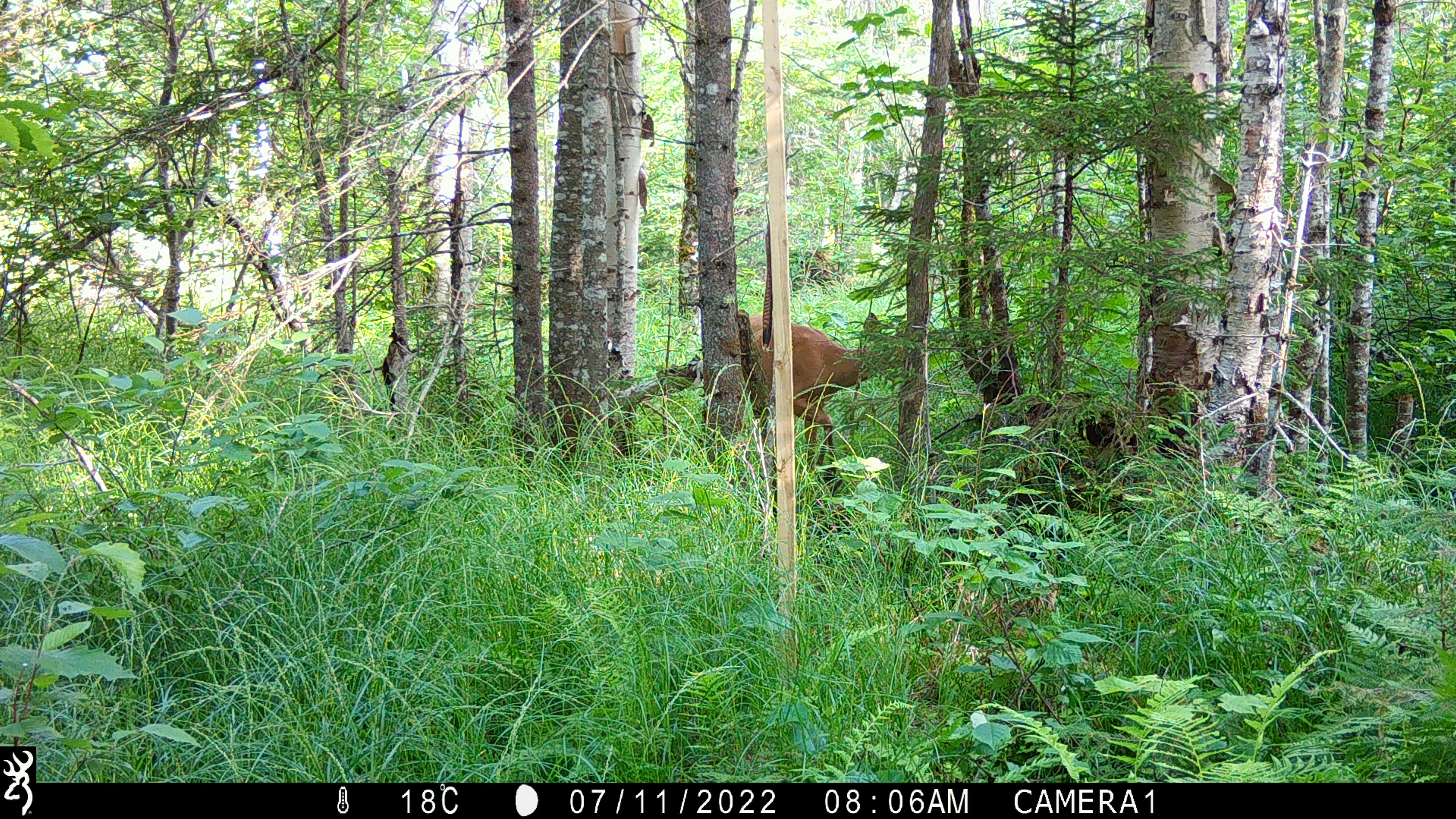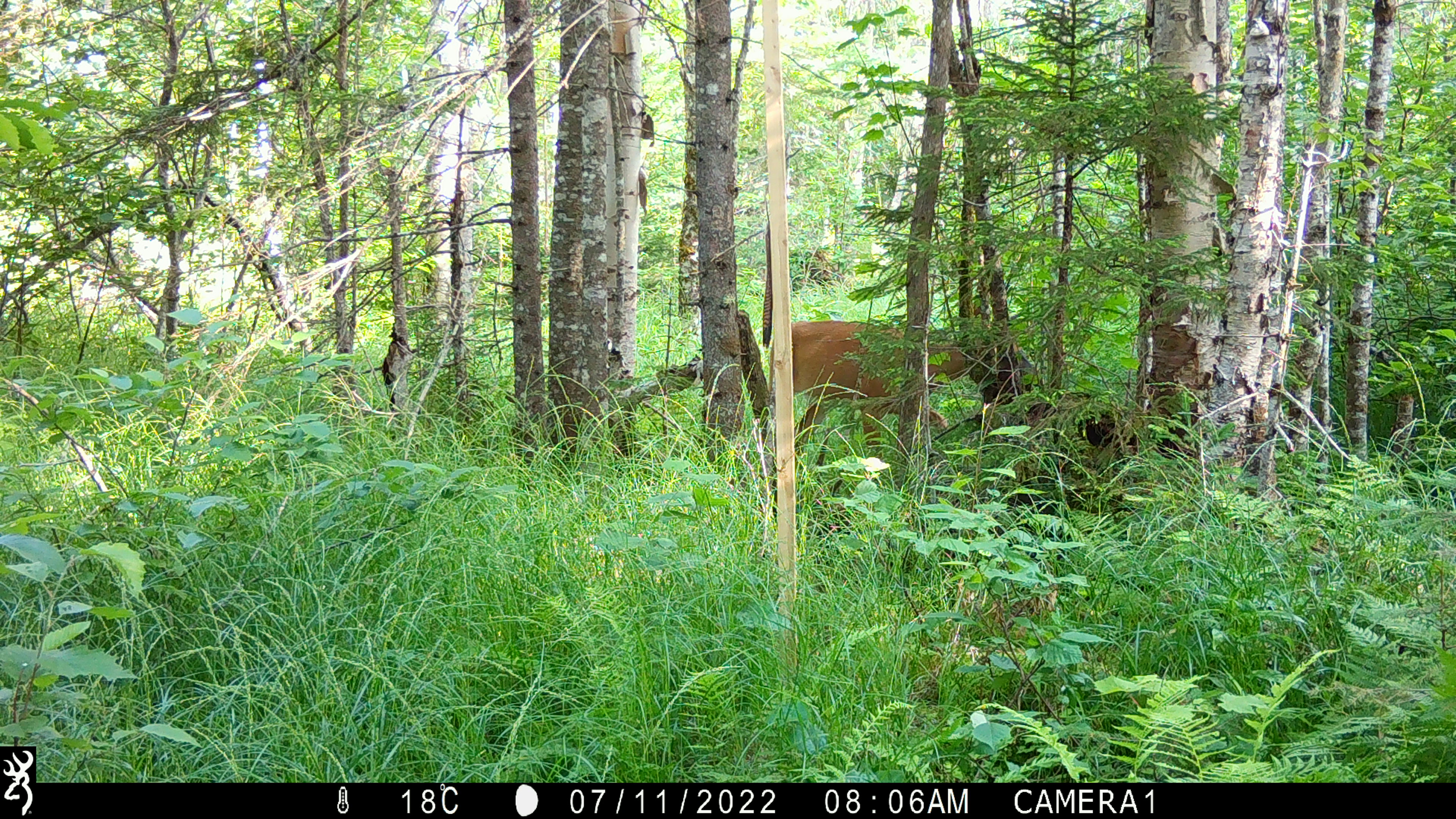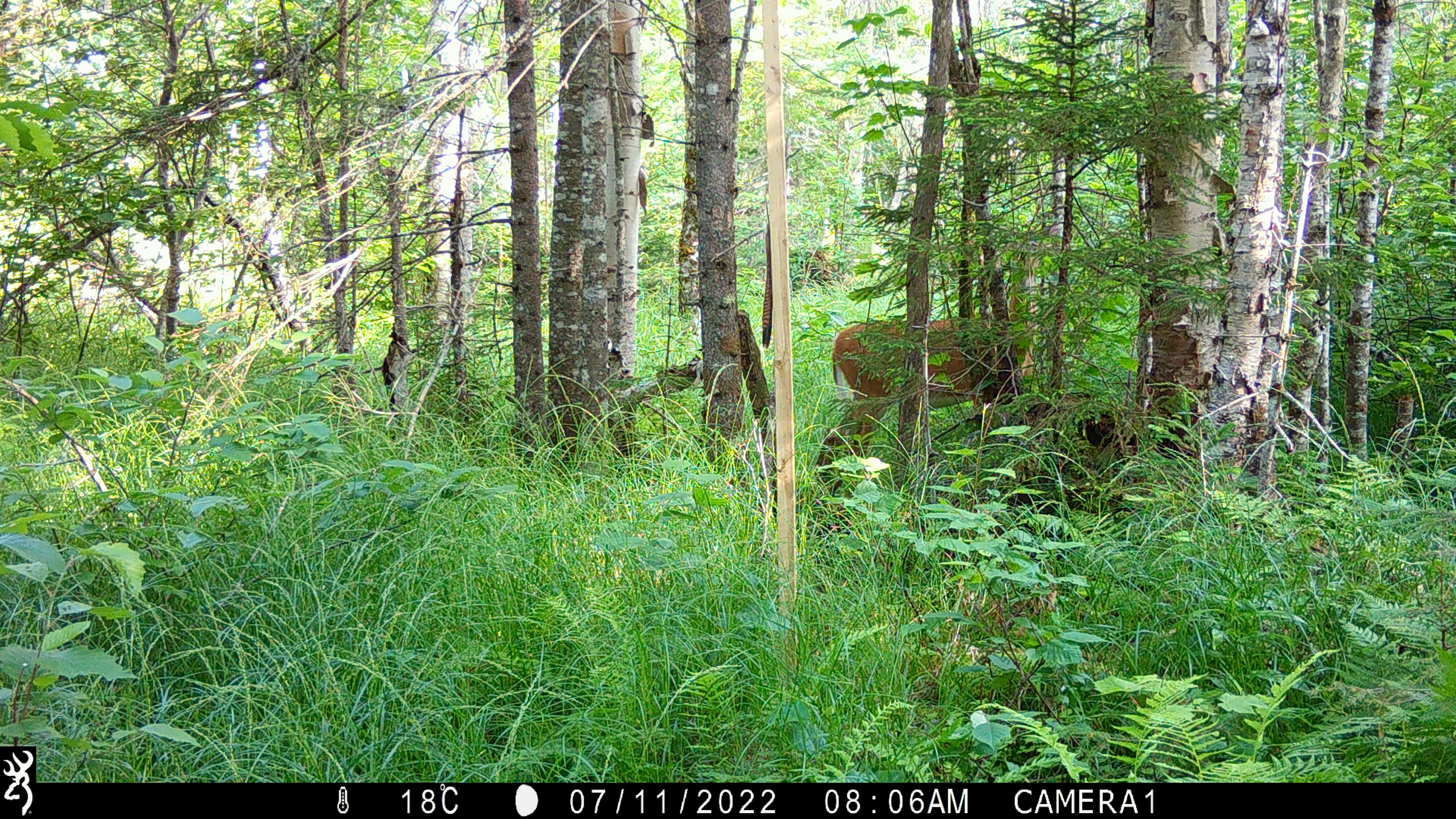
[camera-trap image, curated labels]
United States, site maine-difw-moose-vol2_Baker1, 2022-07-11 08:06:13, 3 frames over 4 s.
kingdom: Animalia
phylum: Chordata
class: Mammalia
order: Artiodactyla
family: Cervidae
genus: Odocoileus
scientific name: Odocoileus virginianus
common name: white-tailed deer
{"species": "white-tailed deer (Odocoileus virginianus)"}